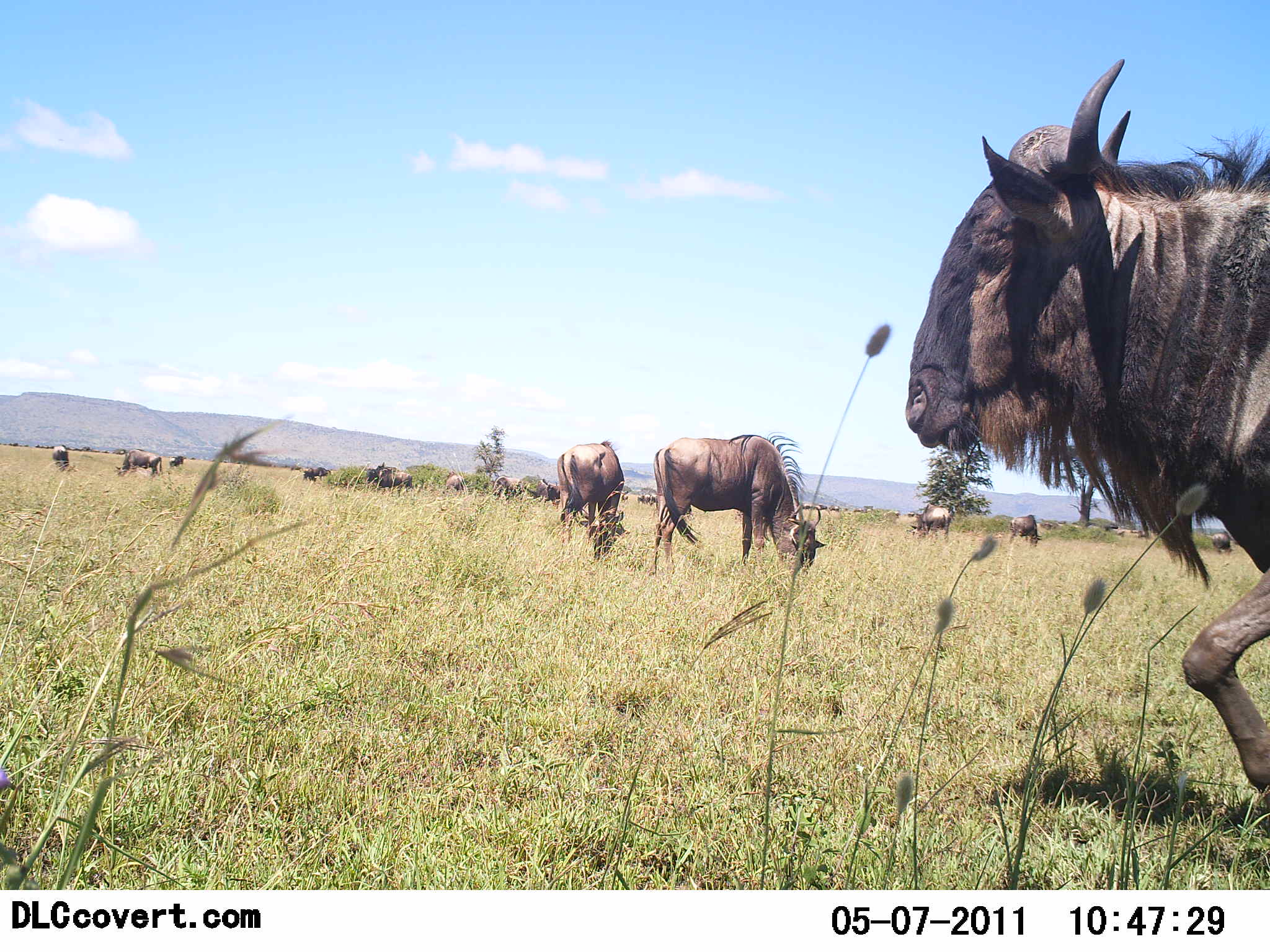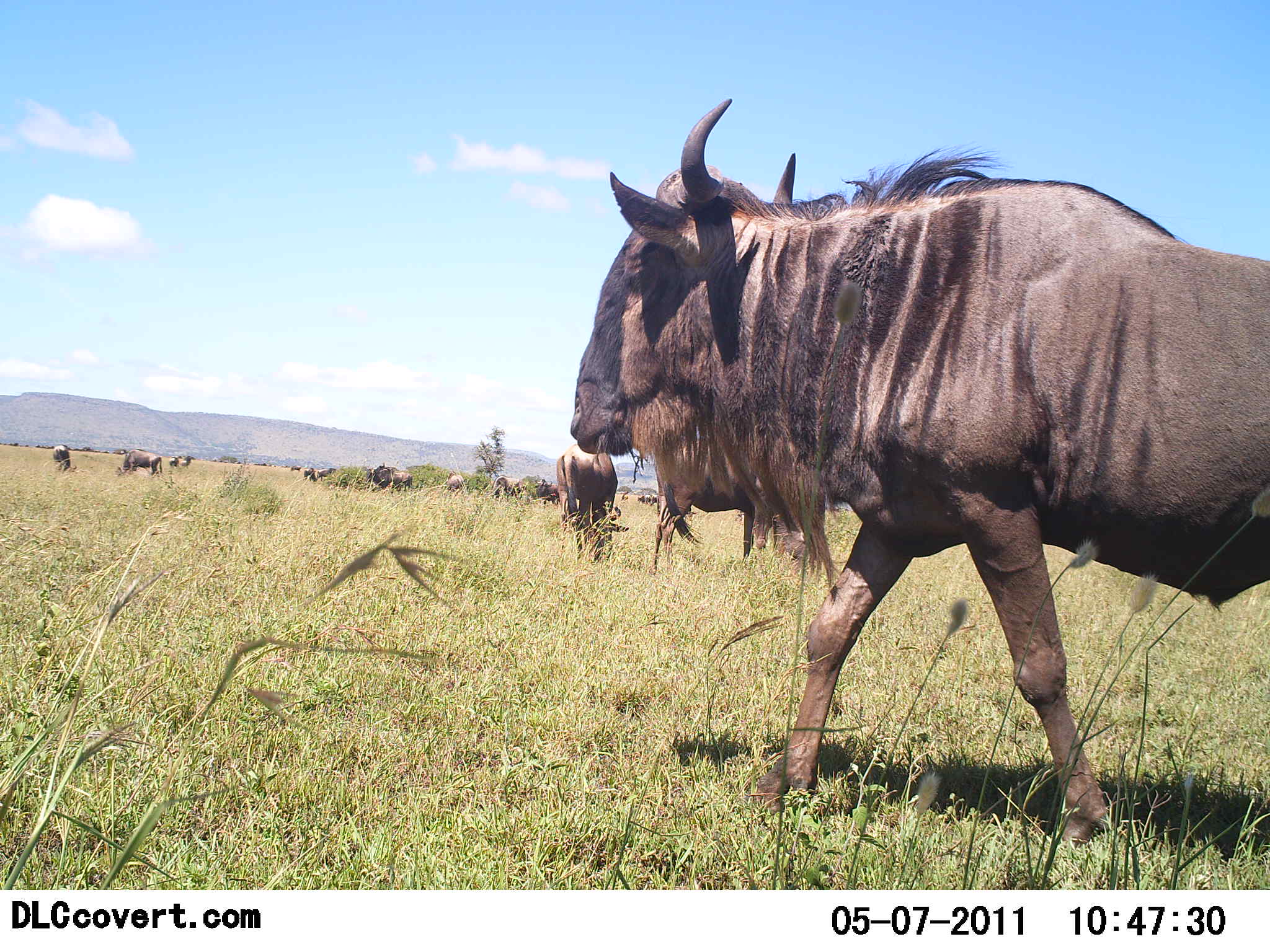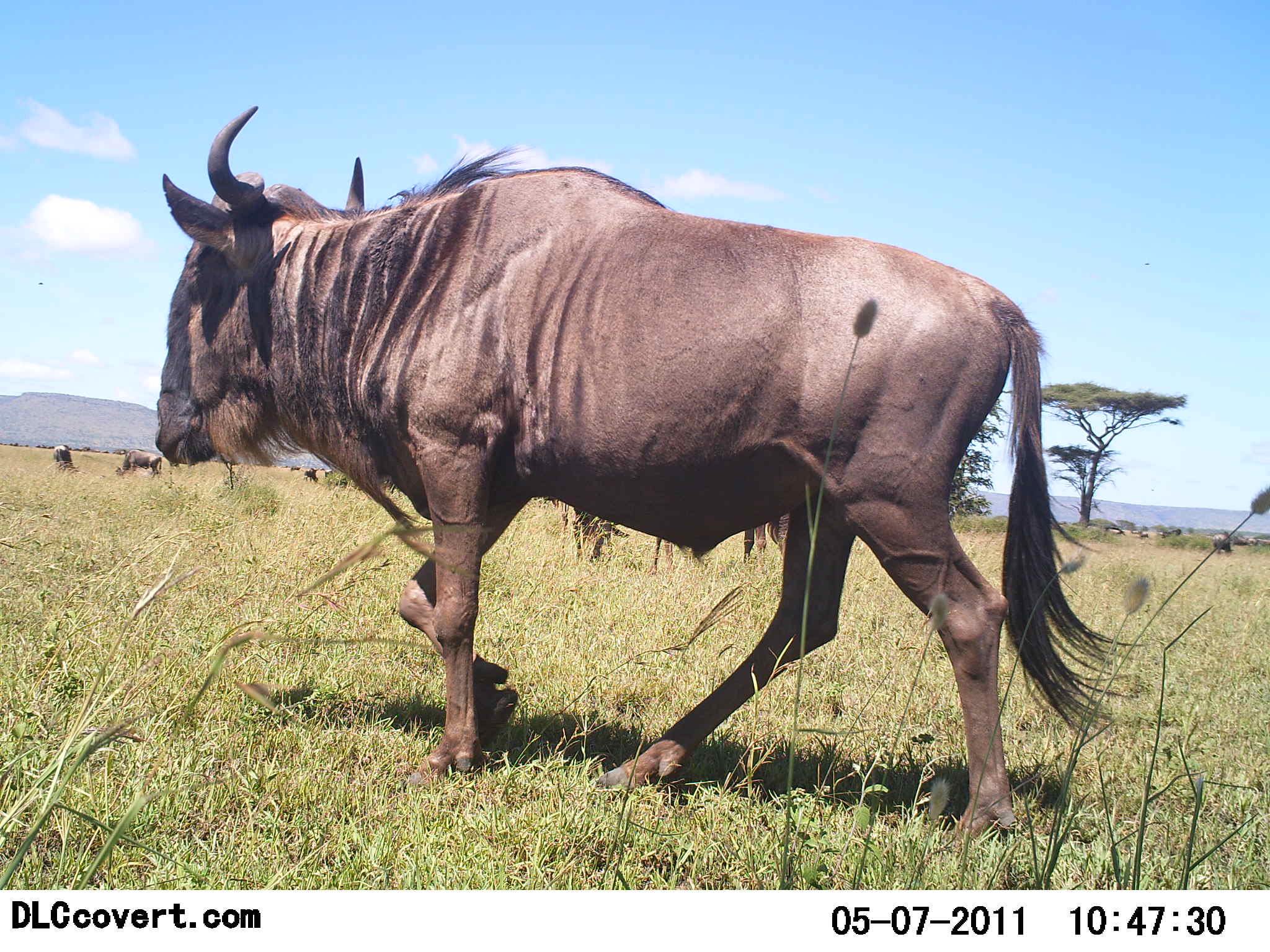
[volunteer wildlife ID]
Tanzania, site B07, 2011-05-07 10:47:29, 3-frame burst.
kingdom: Animalia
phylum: Chordata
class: Mammalia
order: Artiodactyla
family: Bovidae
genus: Connochaetes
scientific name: Connochaetes taurinus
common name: blue wildebeest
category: wildebeest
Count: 11-50.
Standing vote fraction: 60%.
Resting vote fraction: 10%.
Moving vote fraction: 90%.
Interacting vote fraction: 0%.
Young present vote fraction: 0%.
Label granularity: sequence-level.